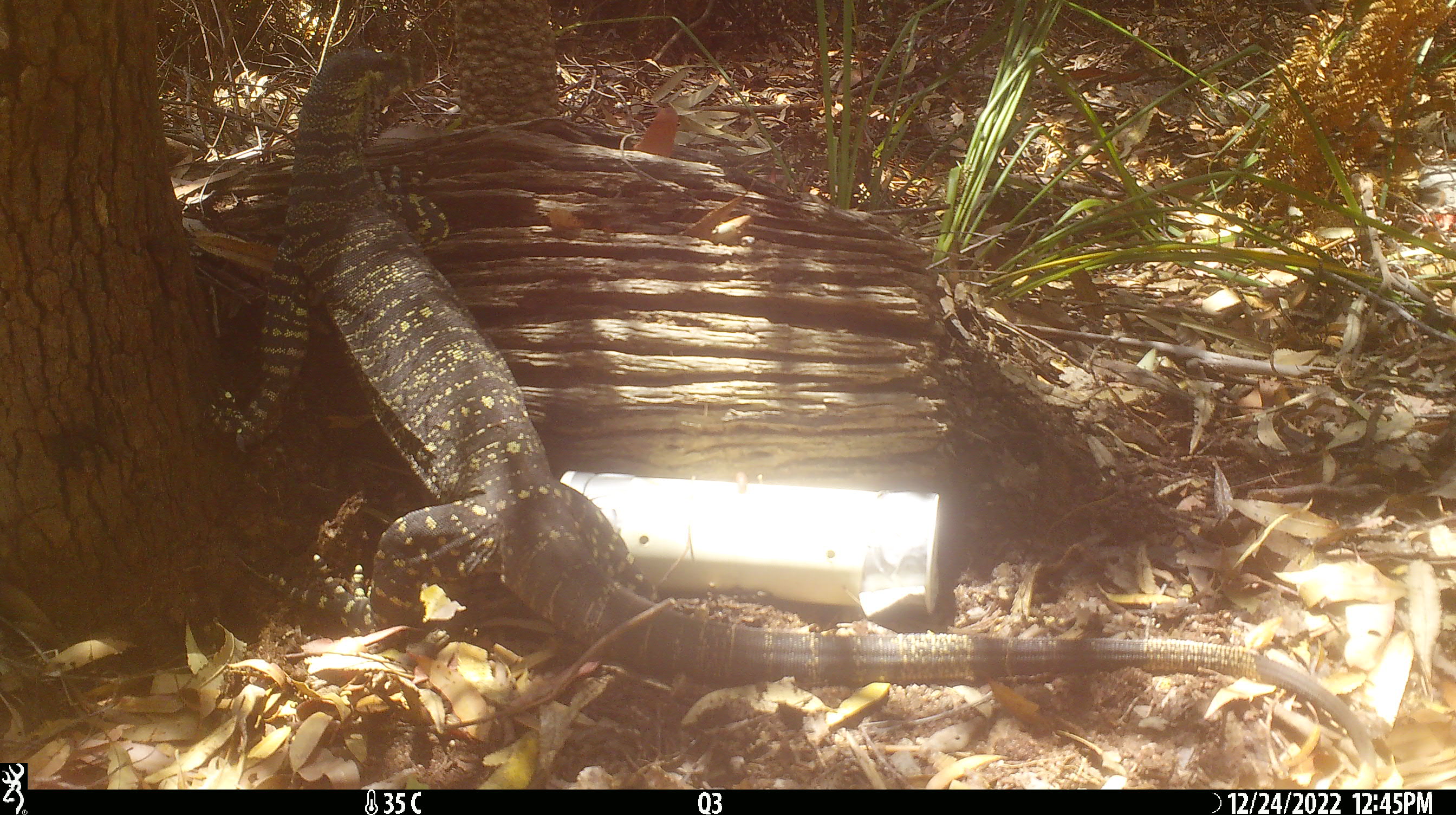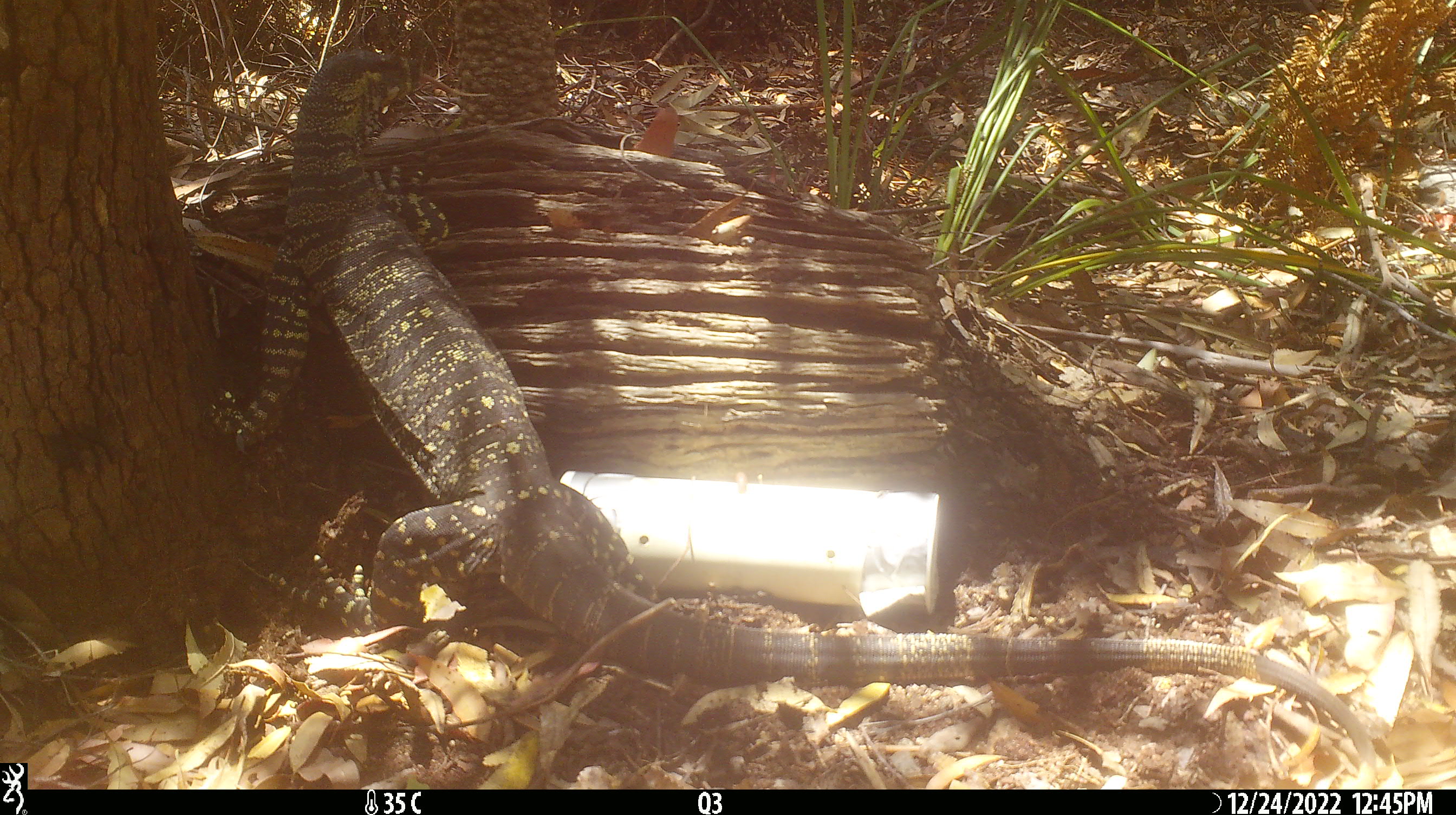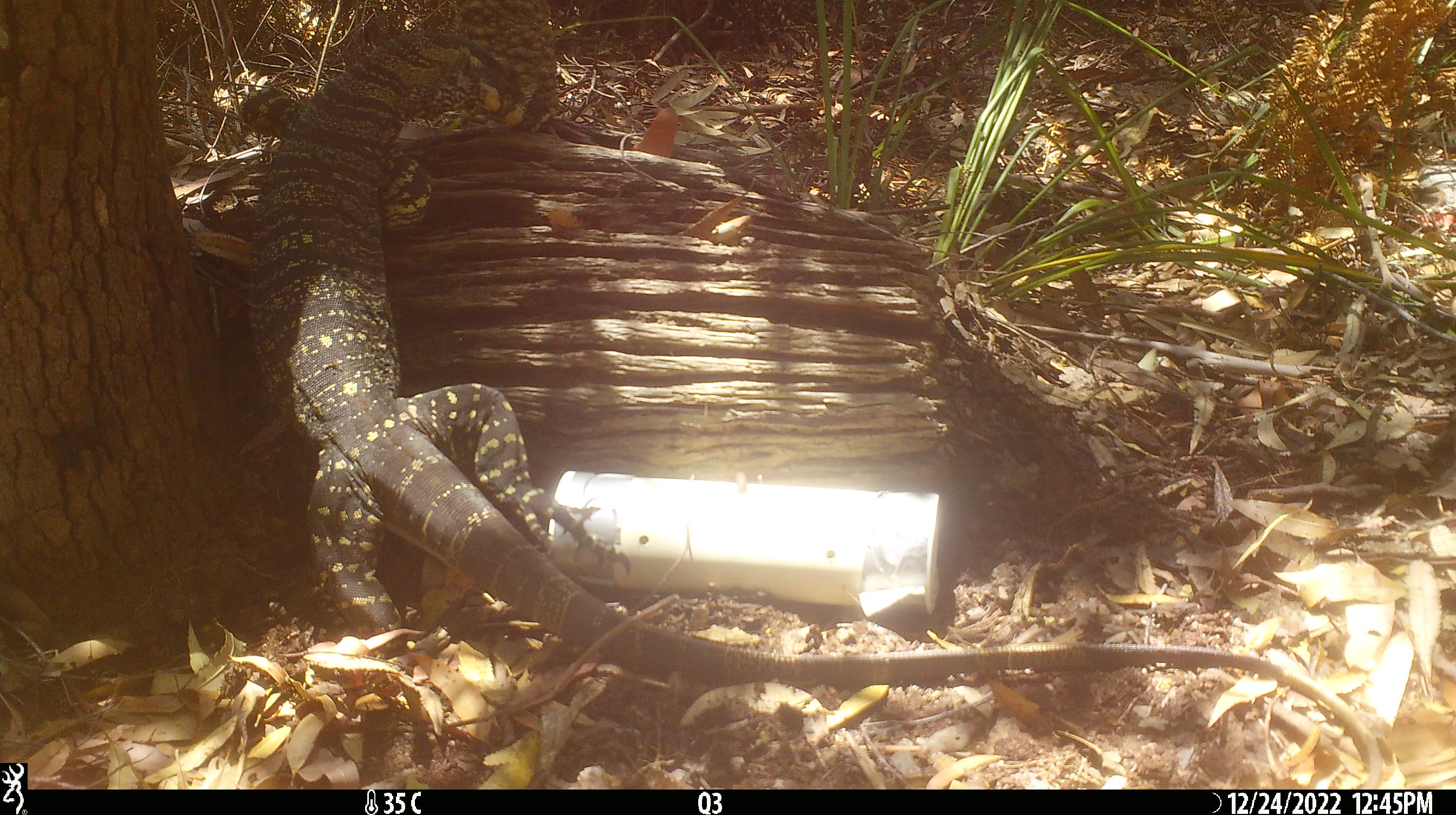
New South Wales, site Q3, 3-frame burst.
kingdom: Animalia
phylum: Chordata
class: Reptilia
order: Squamata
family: Varanidae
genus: Varanus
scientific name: Varanus varius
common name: lace monitor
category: goanna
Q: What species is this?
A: Goanna (lace monitor) (Varanus varius).